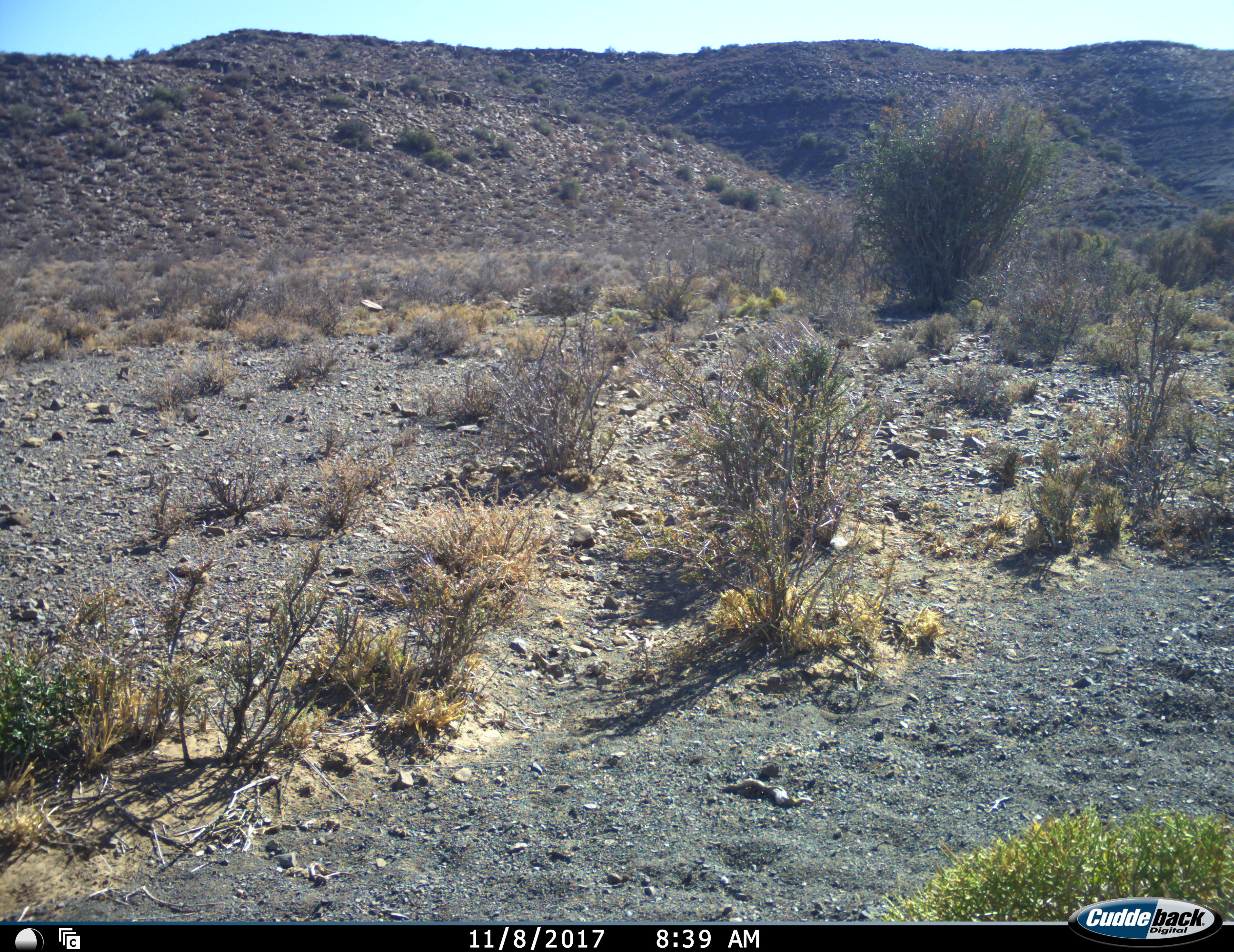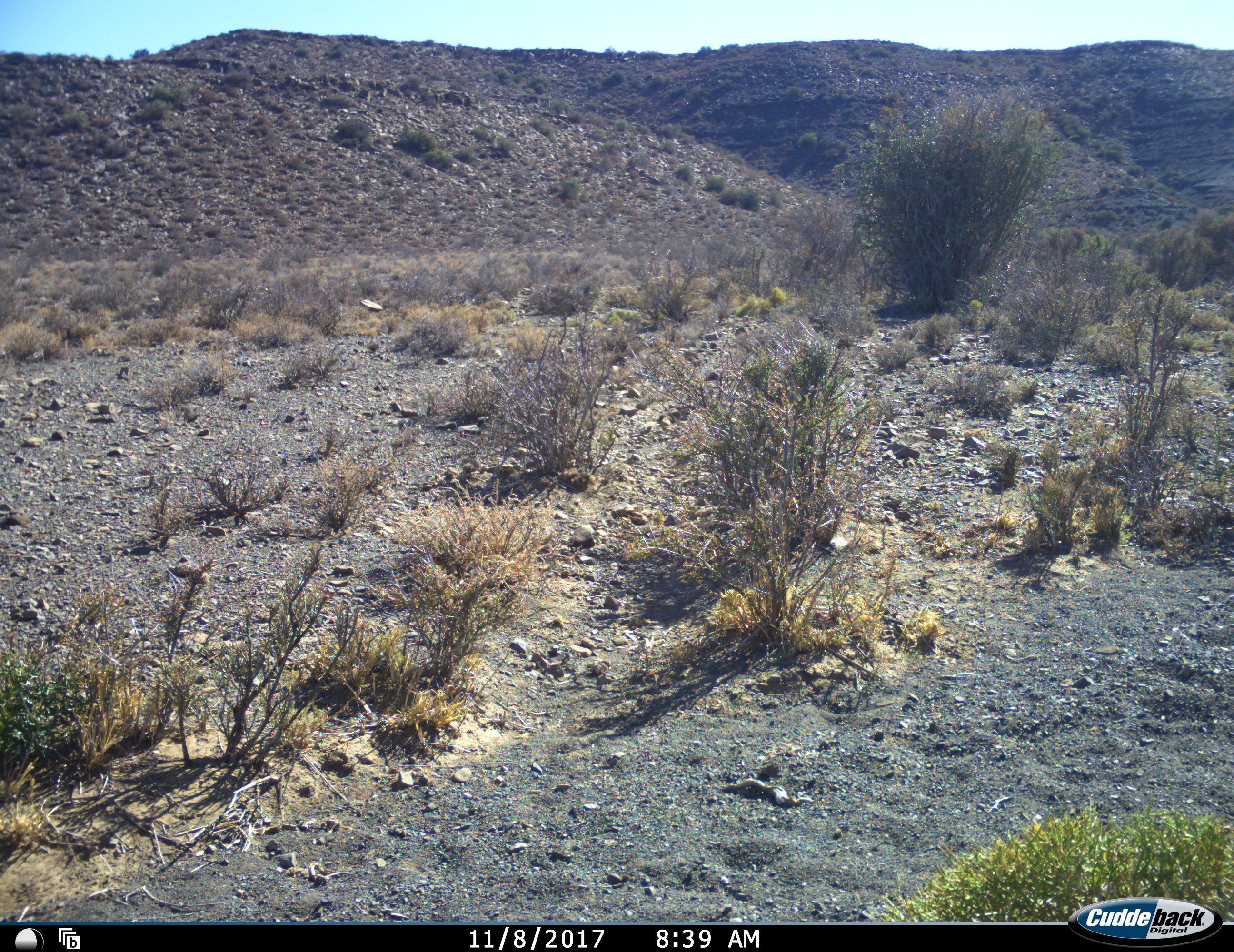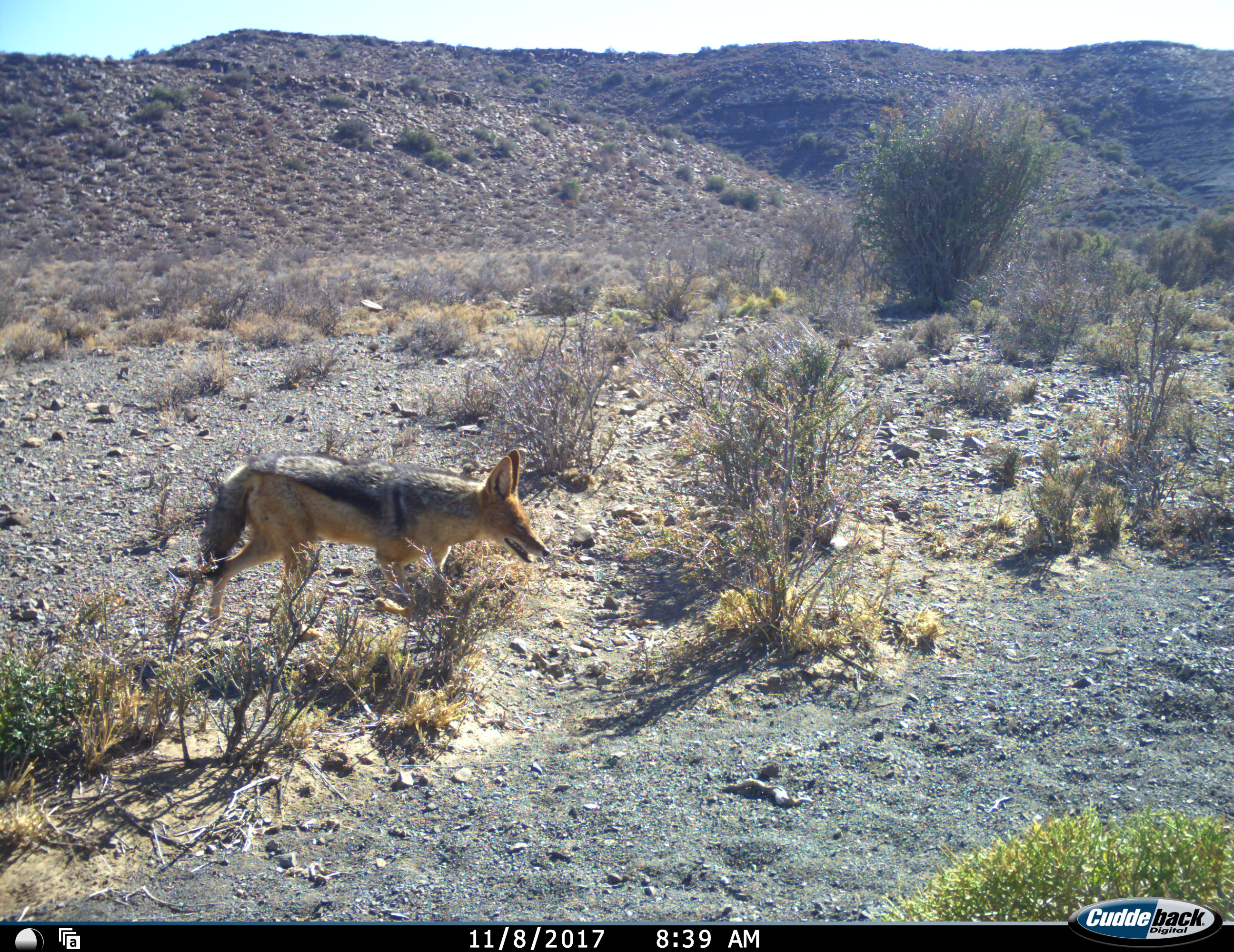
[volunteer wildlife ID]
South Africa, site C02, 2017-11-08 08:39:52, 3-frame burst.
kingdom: Animalia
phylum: Chordata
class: Mammalia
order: Carnivora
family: Canidae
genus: Lupulella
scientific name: Lupulella mesomelas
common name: black-backed jackal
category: jackalblackbacked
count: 1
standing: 0%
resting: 0%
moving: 100%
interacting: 0%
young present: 0%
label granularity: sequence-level